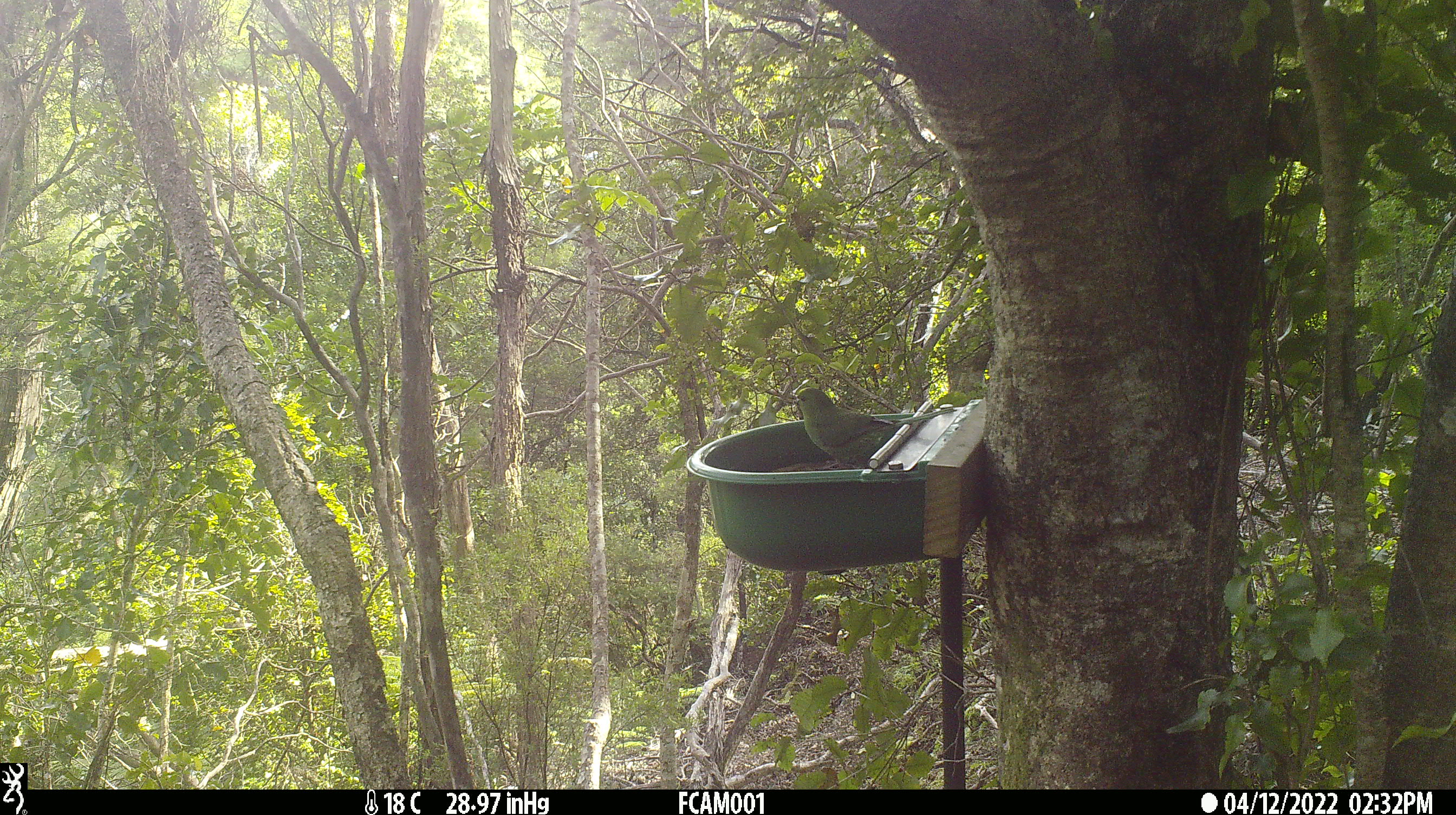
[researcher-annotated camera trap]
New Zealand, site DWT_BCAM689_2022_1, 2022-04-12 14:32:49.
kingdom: Animalia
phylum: Chordata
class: Aves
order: Psittaciformes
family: Psittaculidae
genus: Cyanoramphus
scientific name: Cyanoramphus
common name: parakeet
Parakeet (Cyanoramphus).